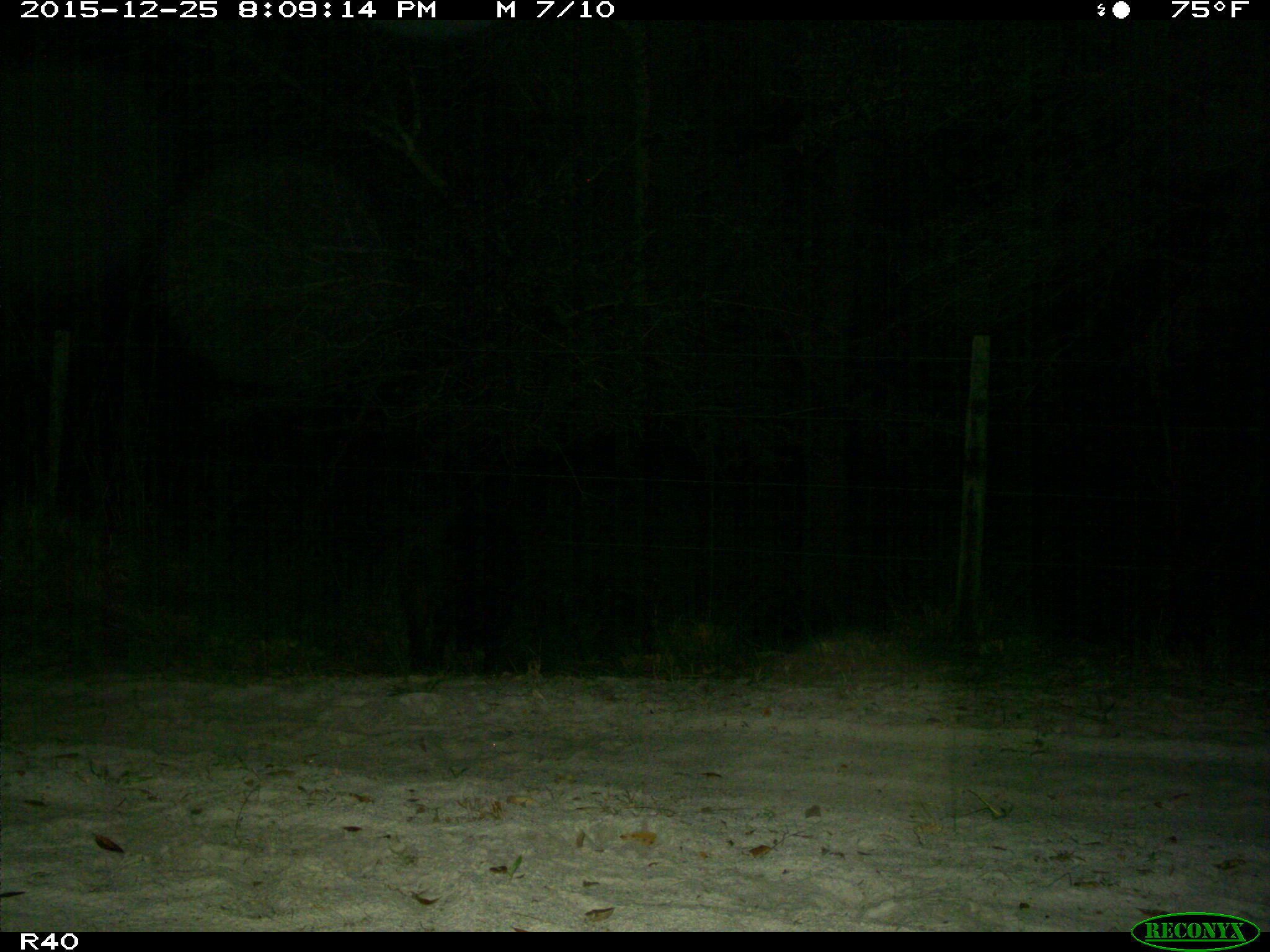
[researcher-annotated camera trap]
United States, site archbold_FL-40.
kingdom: Animalia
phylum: Chordata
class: Mammalia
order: Artiodactyla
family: Suidae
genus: Sus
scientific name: Sus scrofa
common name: wild boar